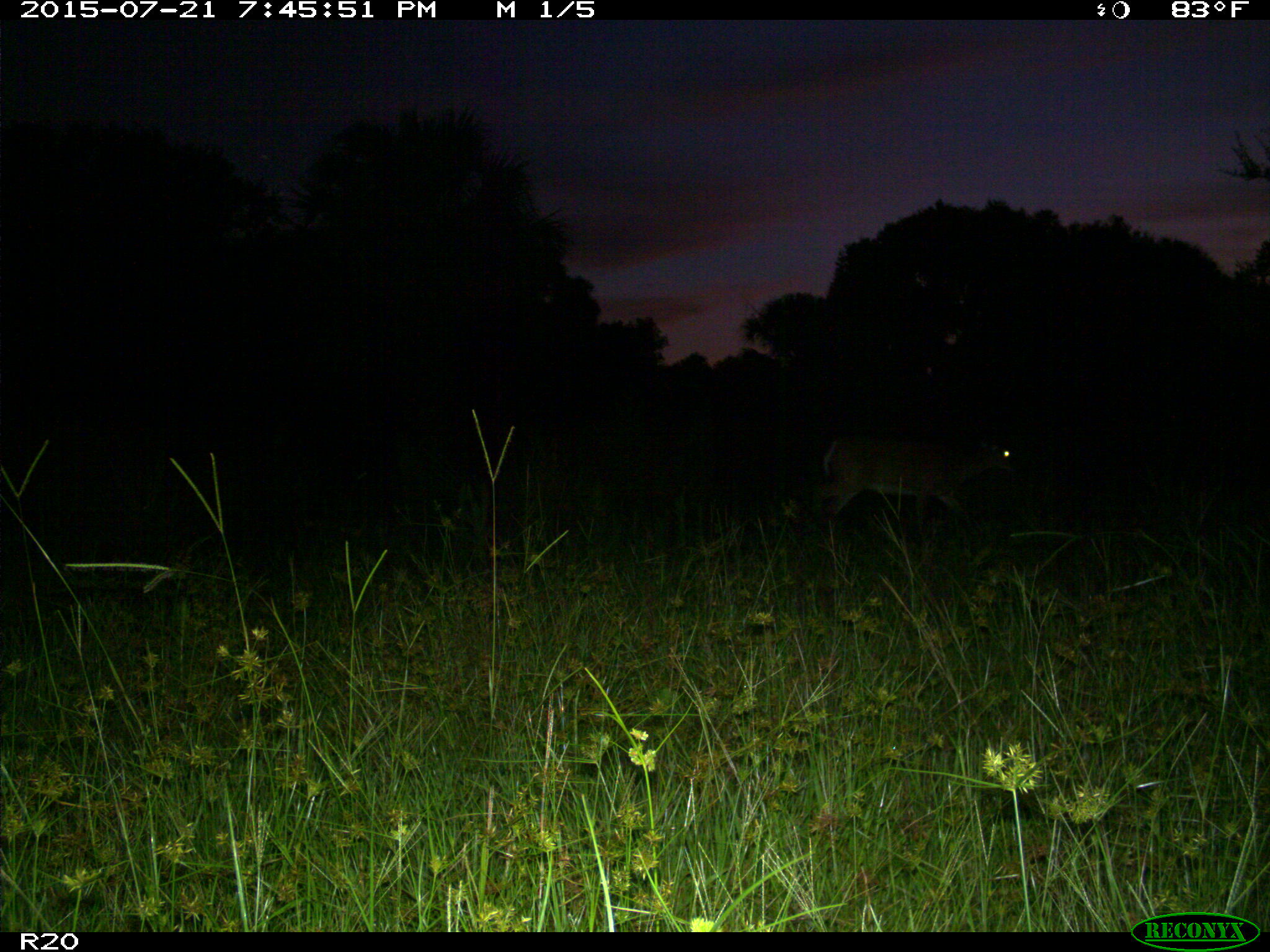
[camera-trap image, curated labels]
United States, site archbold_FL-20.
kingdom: Animalia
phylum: Chordata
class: Mammalia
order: Artiodactyla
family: Cervidae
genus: Odocoileus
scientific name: Odocoileus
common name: deer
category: unidentified deer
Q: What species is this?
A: Unidentified deer (deer) (Odocoileus).